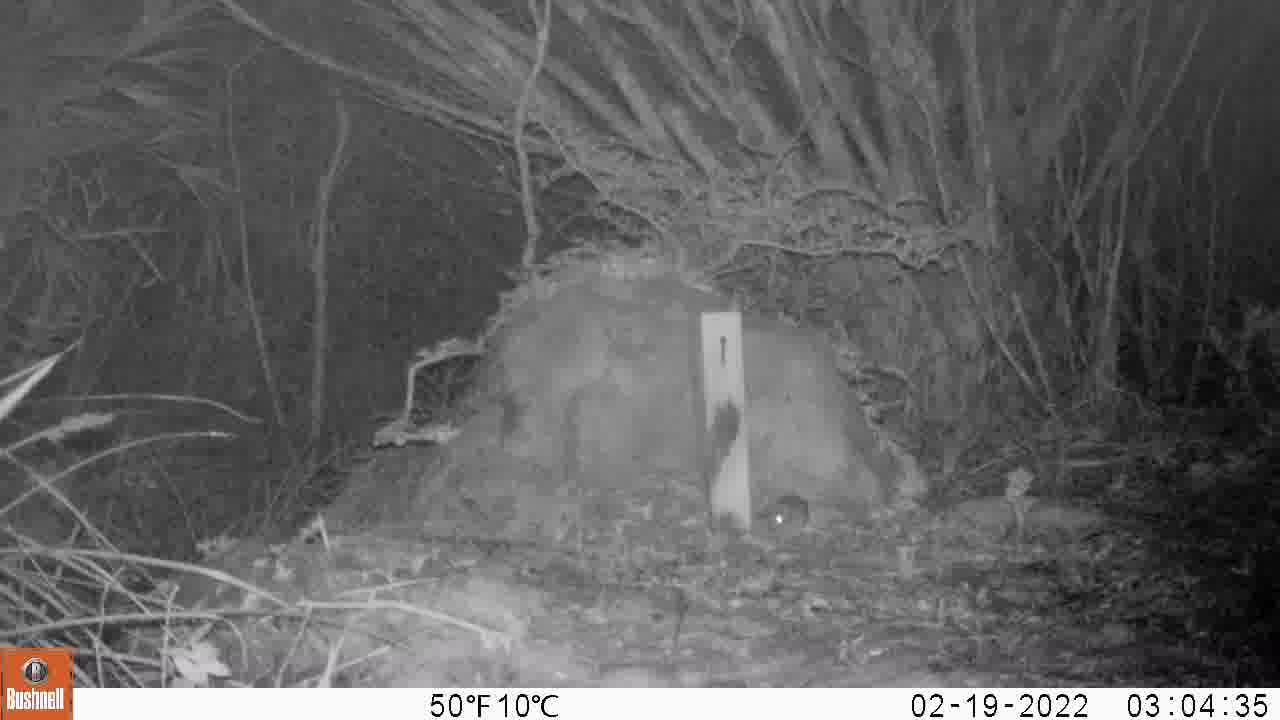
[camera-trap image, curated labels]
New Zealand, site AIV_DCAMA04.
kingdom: Animalia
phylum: Chordata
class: Mammalia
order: Rodentia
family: Muridae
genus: Mus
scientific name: Mus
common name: mouse